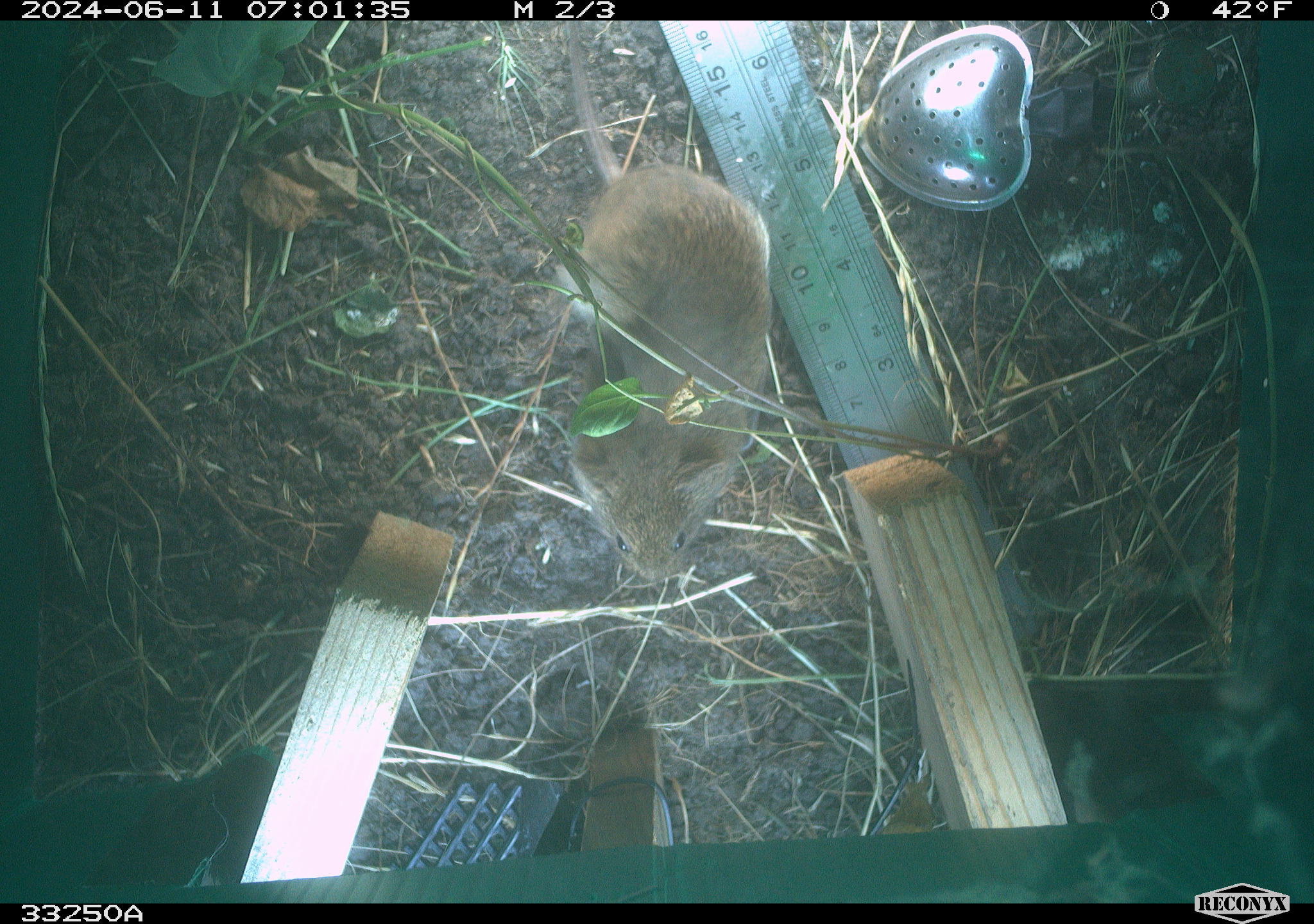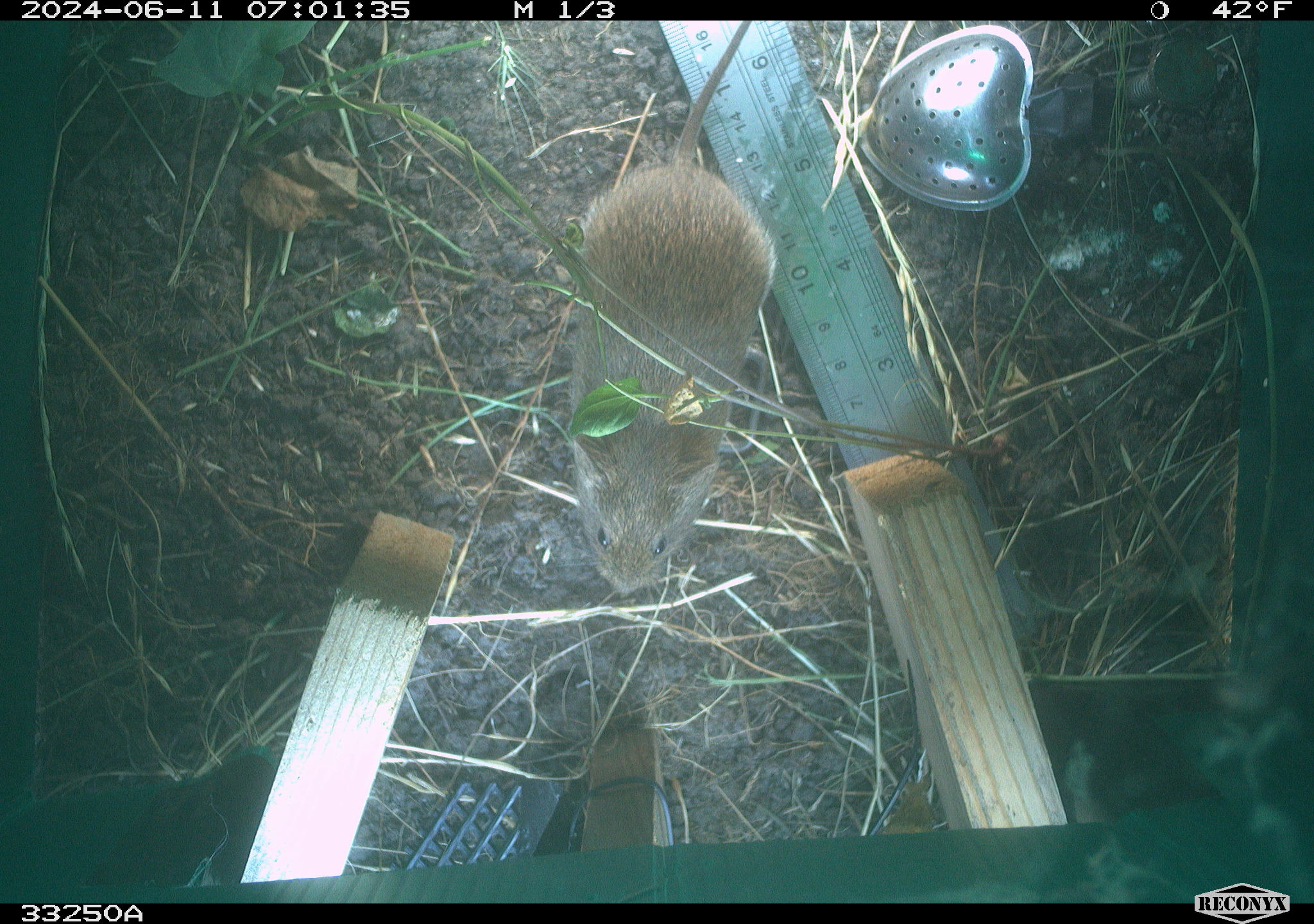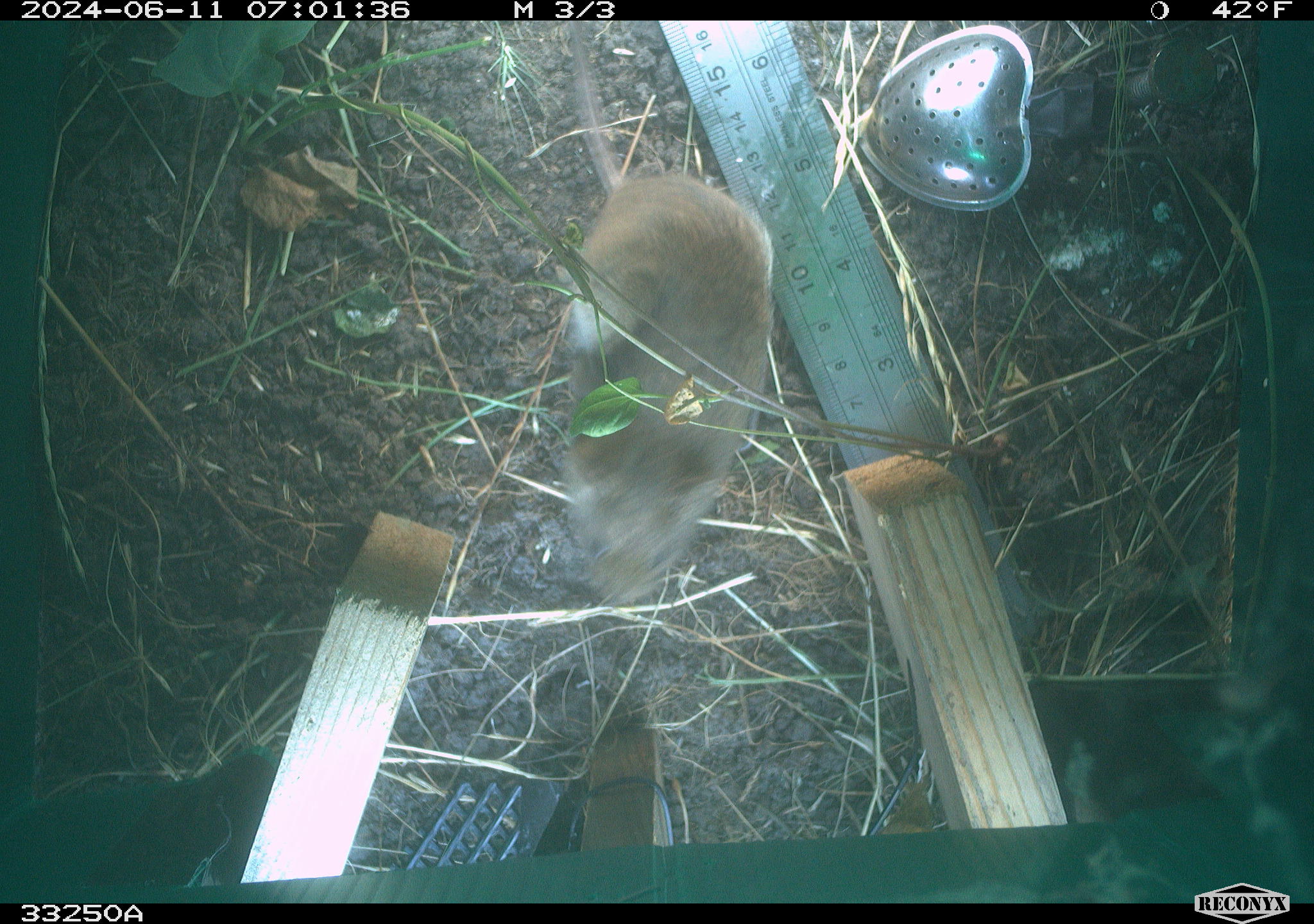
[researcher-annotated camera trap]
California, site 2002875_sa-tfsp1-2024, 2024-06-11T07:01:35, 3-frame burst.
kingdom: Animalia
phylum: Chordata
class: Mammalia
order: Rodentia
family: Cricetidae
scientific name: Arvicolinae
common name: voles, lemmings, and muskrats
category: arvicolinae subfamily